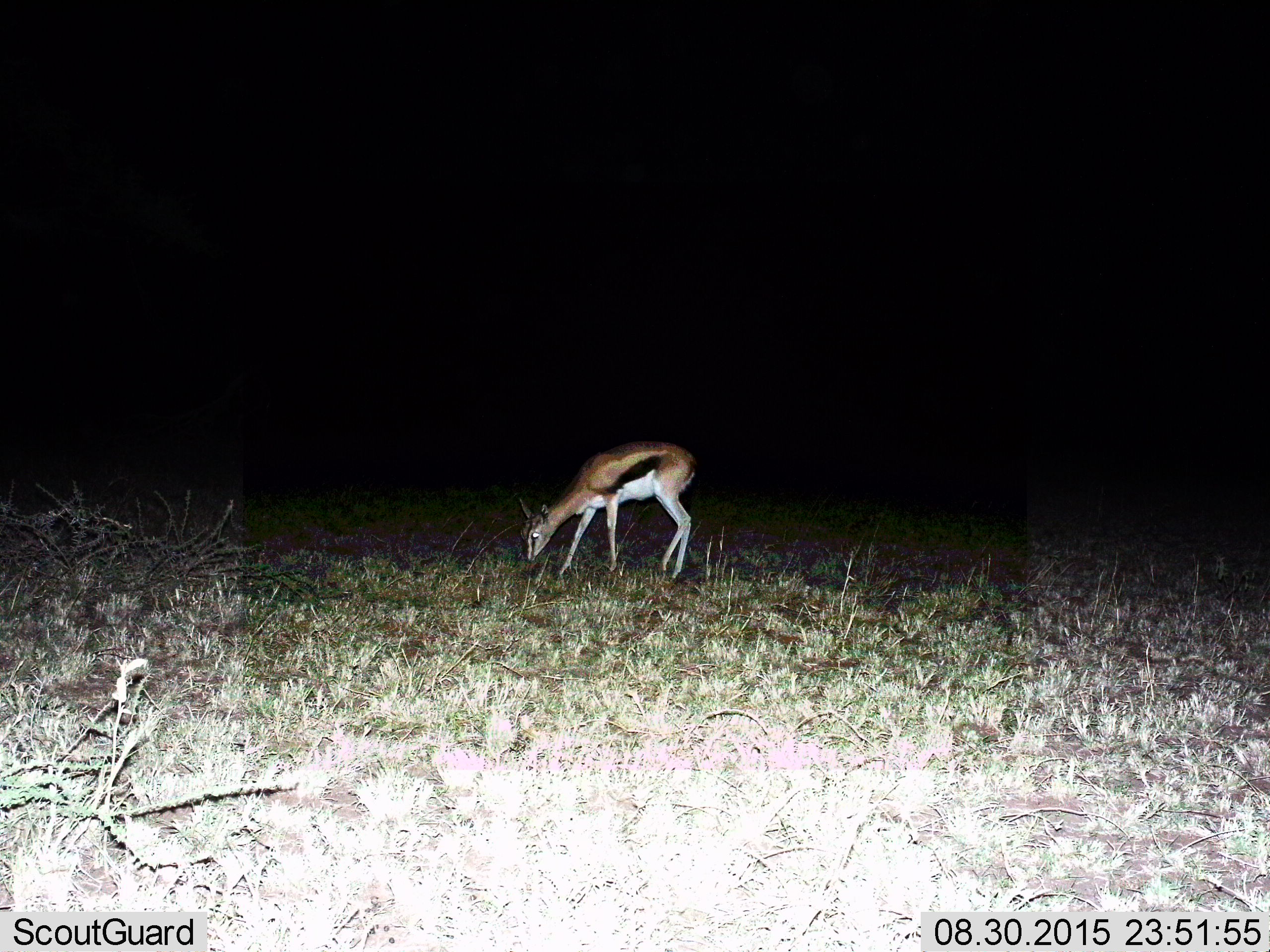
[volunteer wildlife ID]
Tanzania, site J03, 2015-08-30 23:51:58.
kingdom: Animalia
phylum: Chordata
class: Mammalia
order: Artiodactyla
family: Bovidae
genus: Eudorcas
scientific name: Eudorcas thomsonii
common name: thomson's gazelle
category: gazellethomsons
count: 1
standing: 10%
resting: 0%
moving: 0%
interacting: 0%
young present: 10%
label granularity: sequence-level